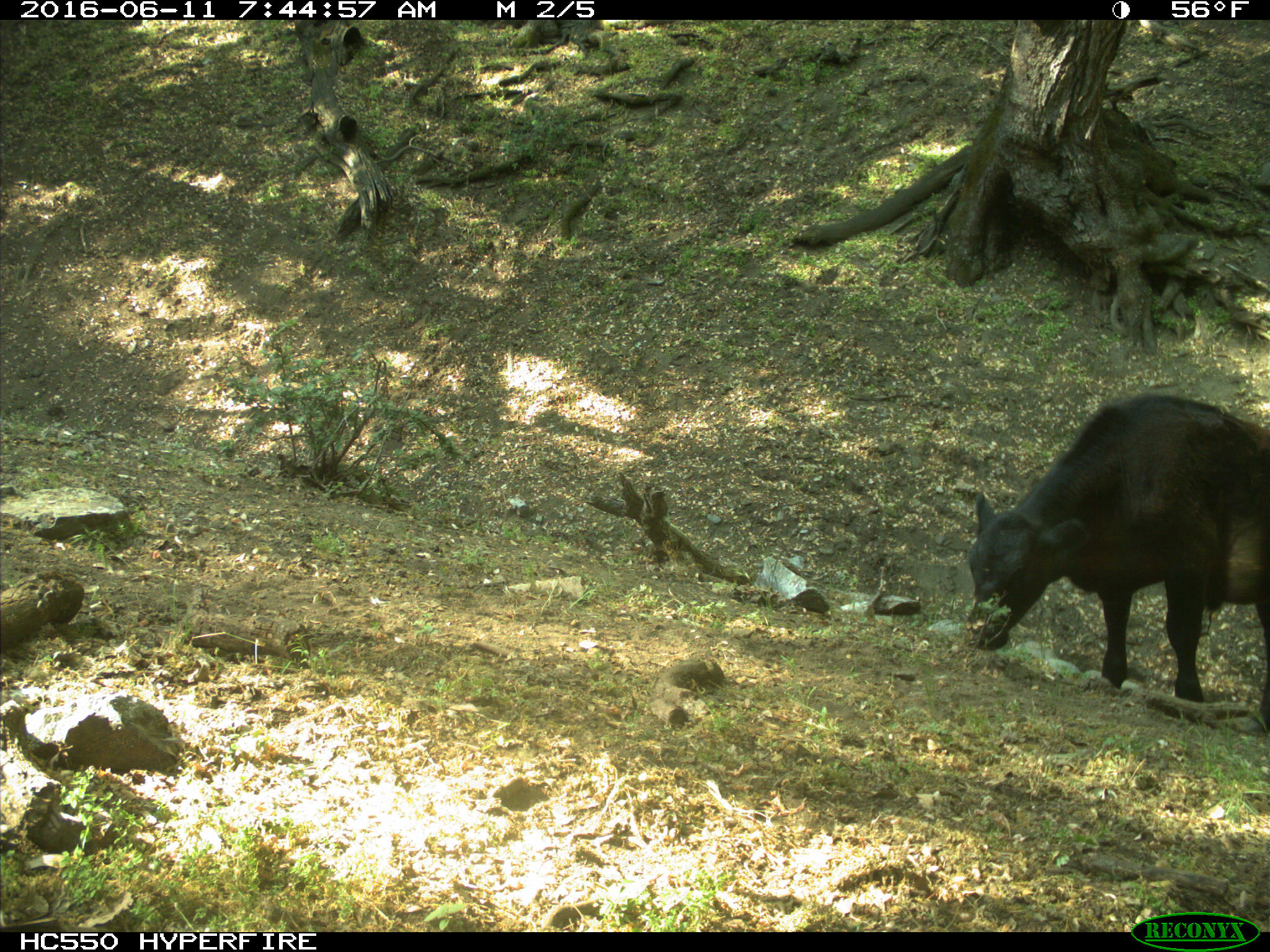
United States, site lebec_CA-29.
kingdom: Animalia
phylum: Chordata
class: Mammalia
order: Artiodactyla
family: Bovidae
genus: Bos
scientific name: Bos taurus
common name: domestic cow